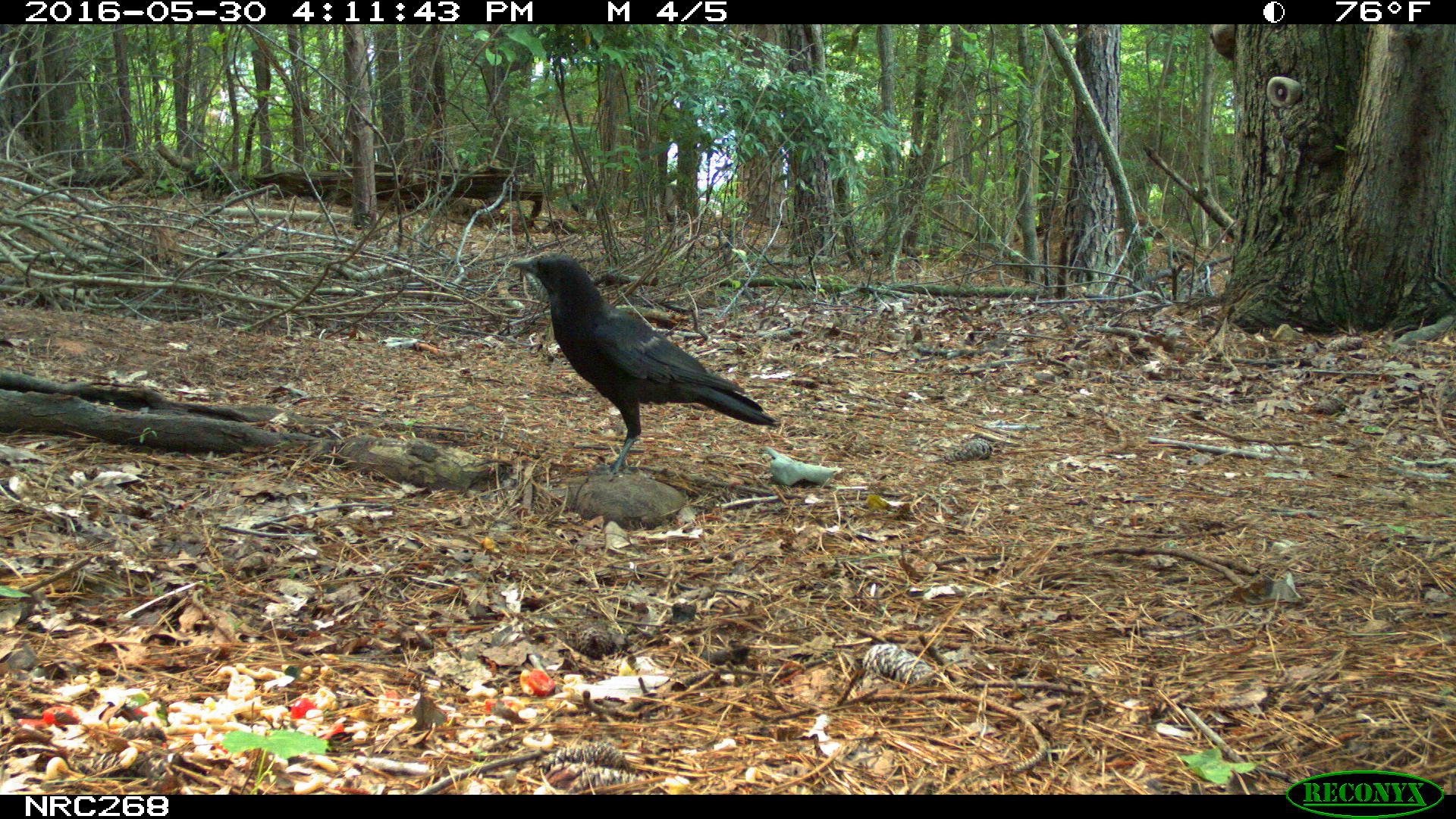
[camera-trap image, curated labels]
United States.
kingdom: Animalia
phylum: Chordata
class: Aves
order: Passeriformes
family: Corvidae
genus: Corvus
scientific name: Corvus brachyrhynchos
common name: american crow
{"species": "American Crow (Corvus brachyrhynchos)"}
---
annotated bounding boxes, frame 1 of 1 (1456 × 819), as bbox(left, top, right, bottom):
American Crow: bbox(501, 250, 779, 478)